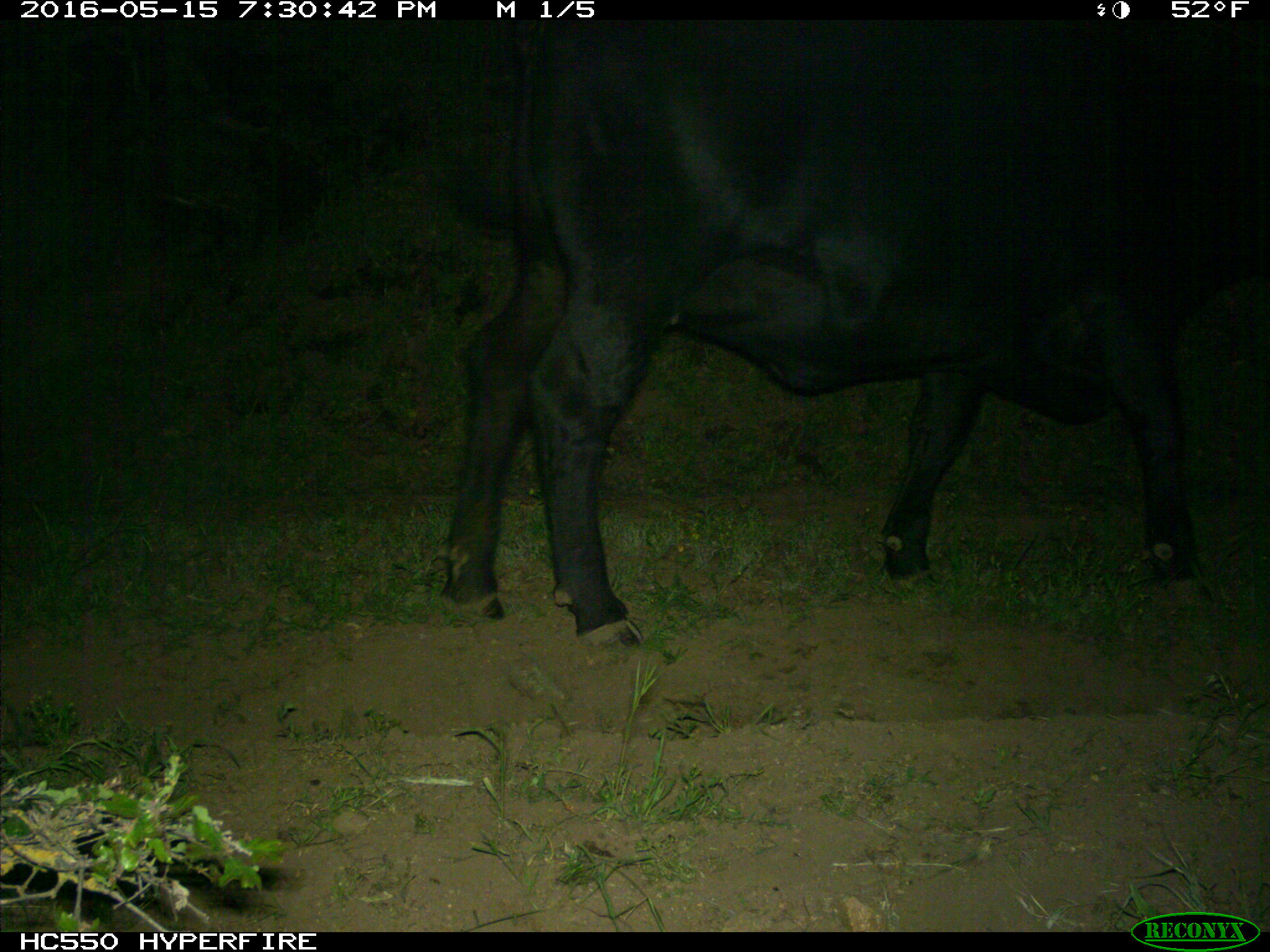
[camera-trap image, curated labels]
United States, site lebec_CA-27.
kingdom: Animalia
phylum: Chordata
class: Mammalia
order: Artiodactyla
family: Bovidae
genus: Bos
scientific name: Bos taurus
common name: domestic cow